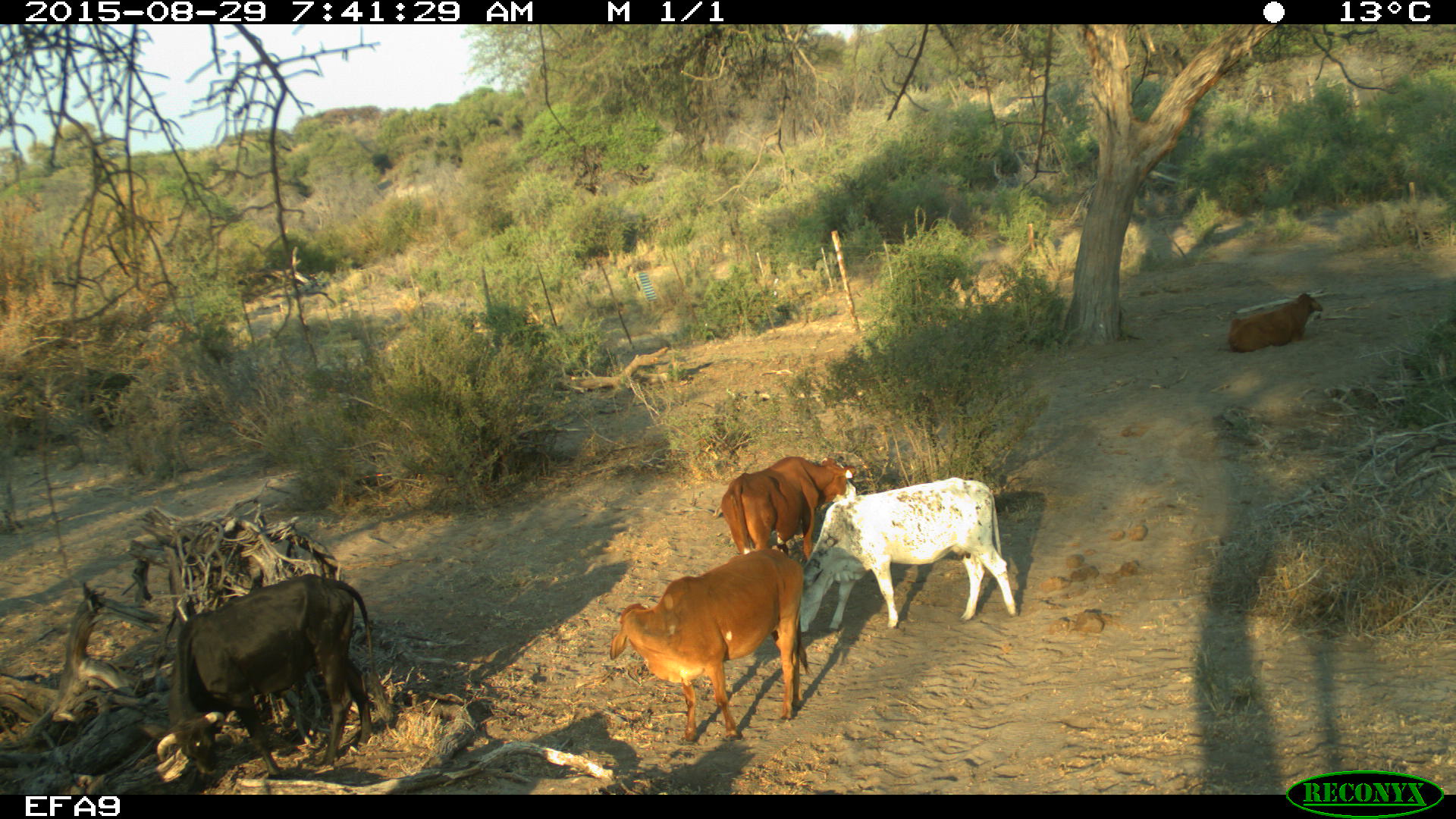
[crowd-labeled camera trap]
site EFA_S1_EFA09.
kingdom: Animalia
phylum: Chordata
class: Mammalia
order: Artiodactyla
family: Bovidae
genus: Bos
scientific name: Bos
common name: cattle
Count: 5.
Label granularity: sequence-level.